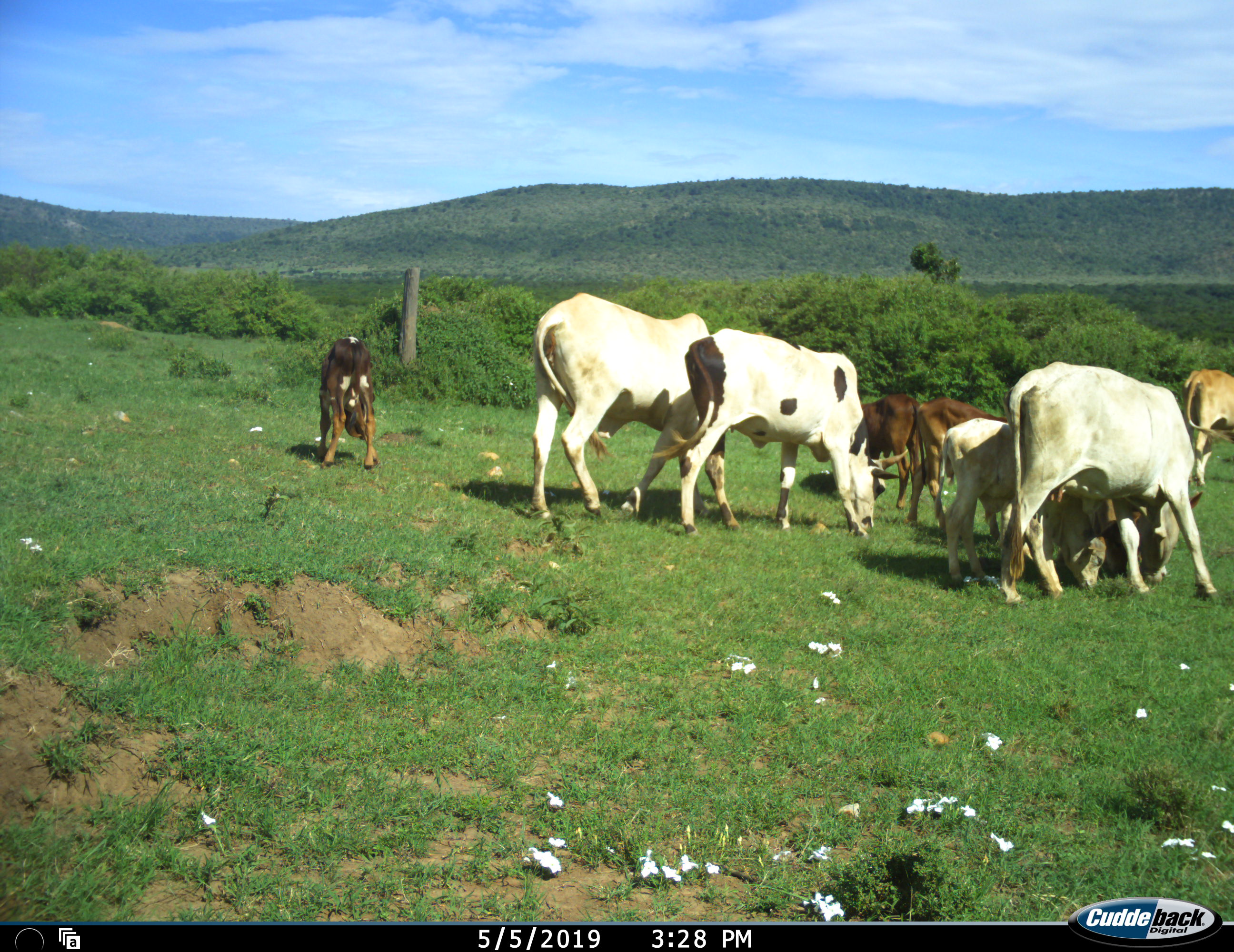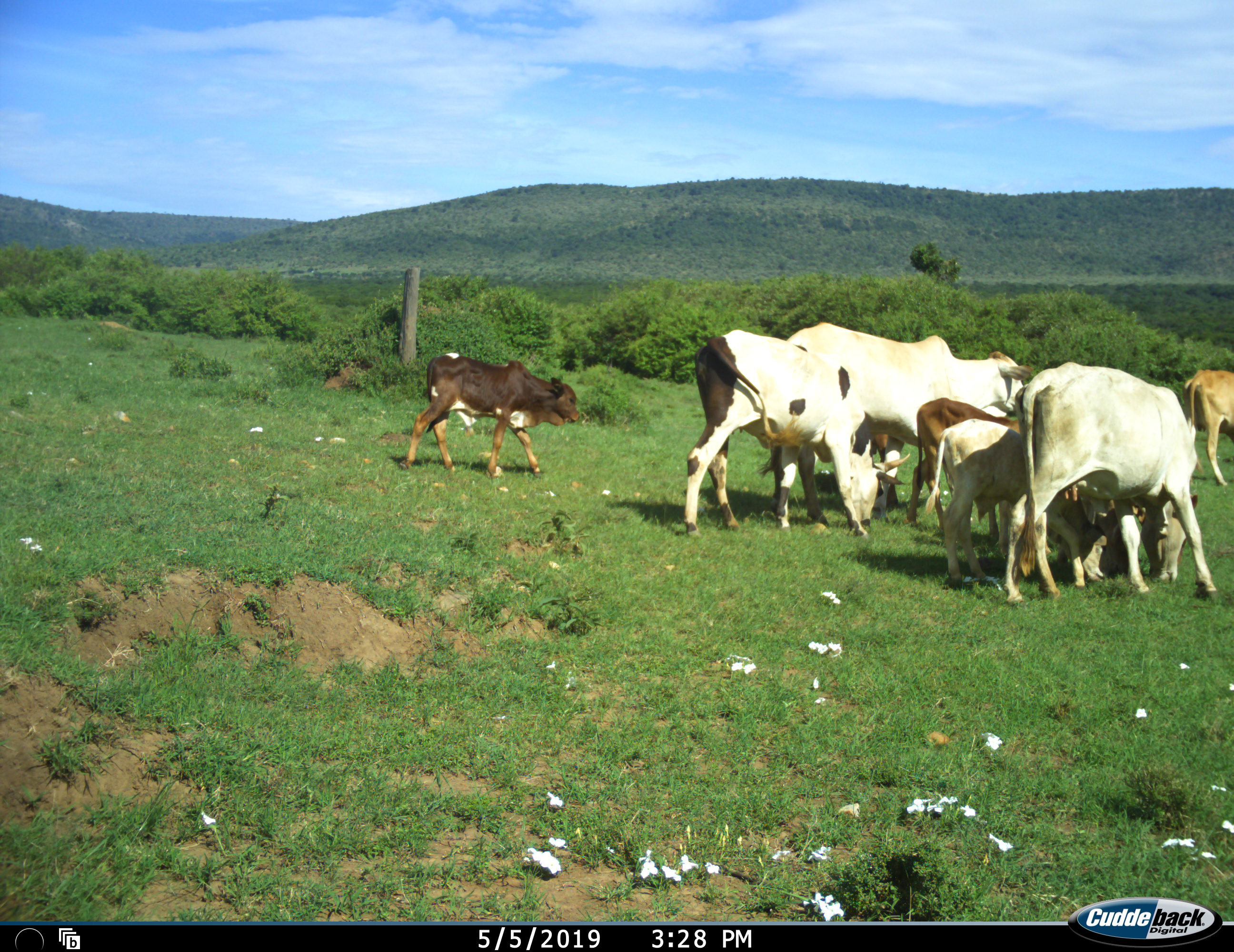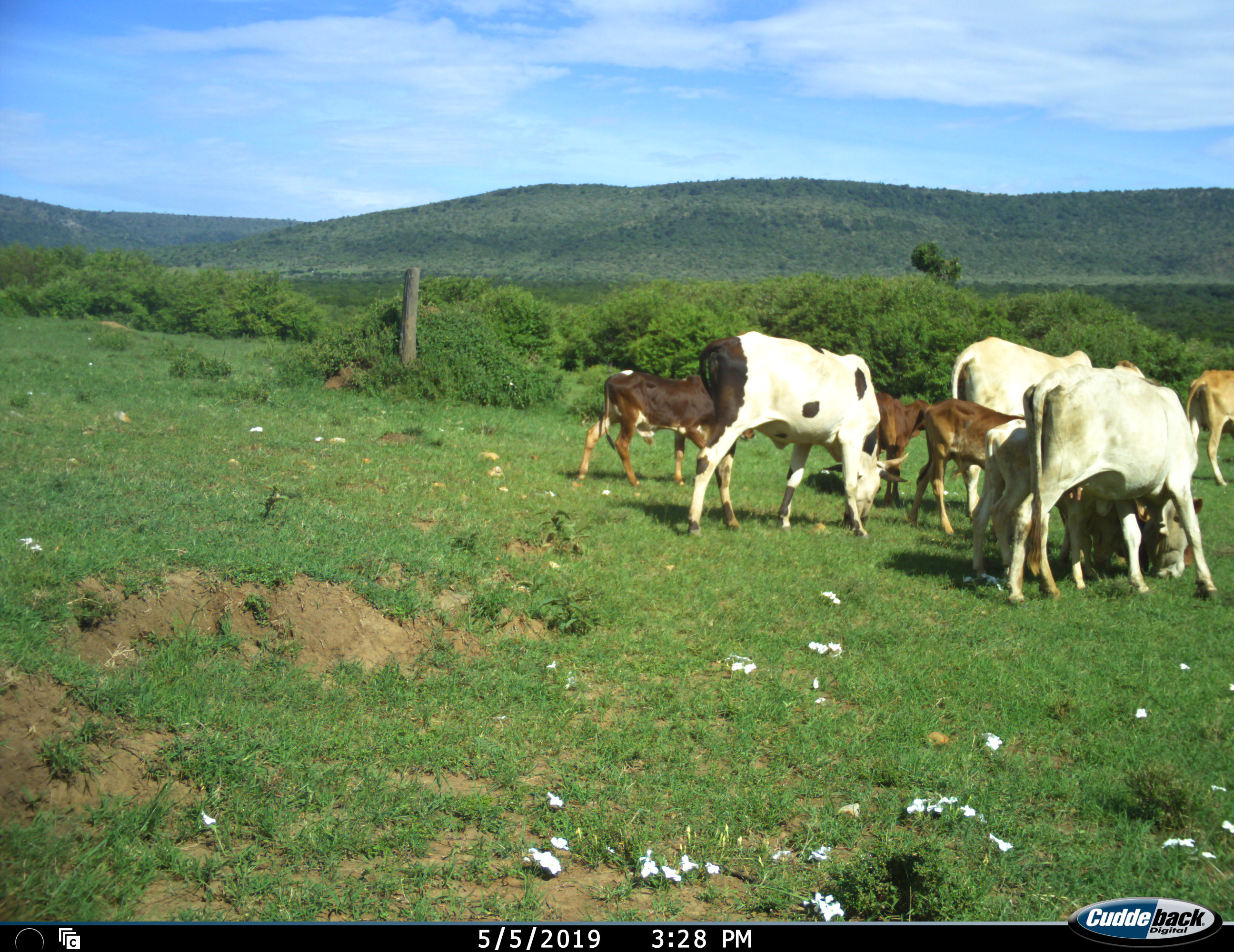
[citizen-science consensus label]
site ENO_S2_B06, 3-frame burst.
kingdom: Animalia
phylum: Chordata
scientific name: Vertebrata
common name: domestic animal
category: domesticanimal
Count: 8.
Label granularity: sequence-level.